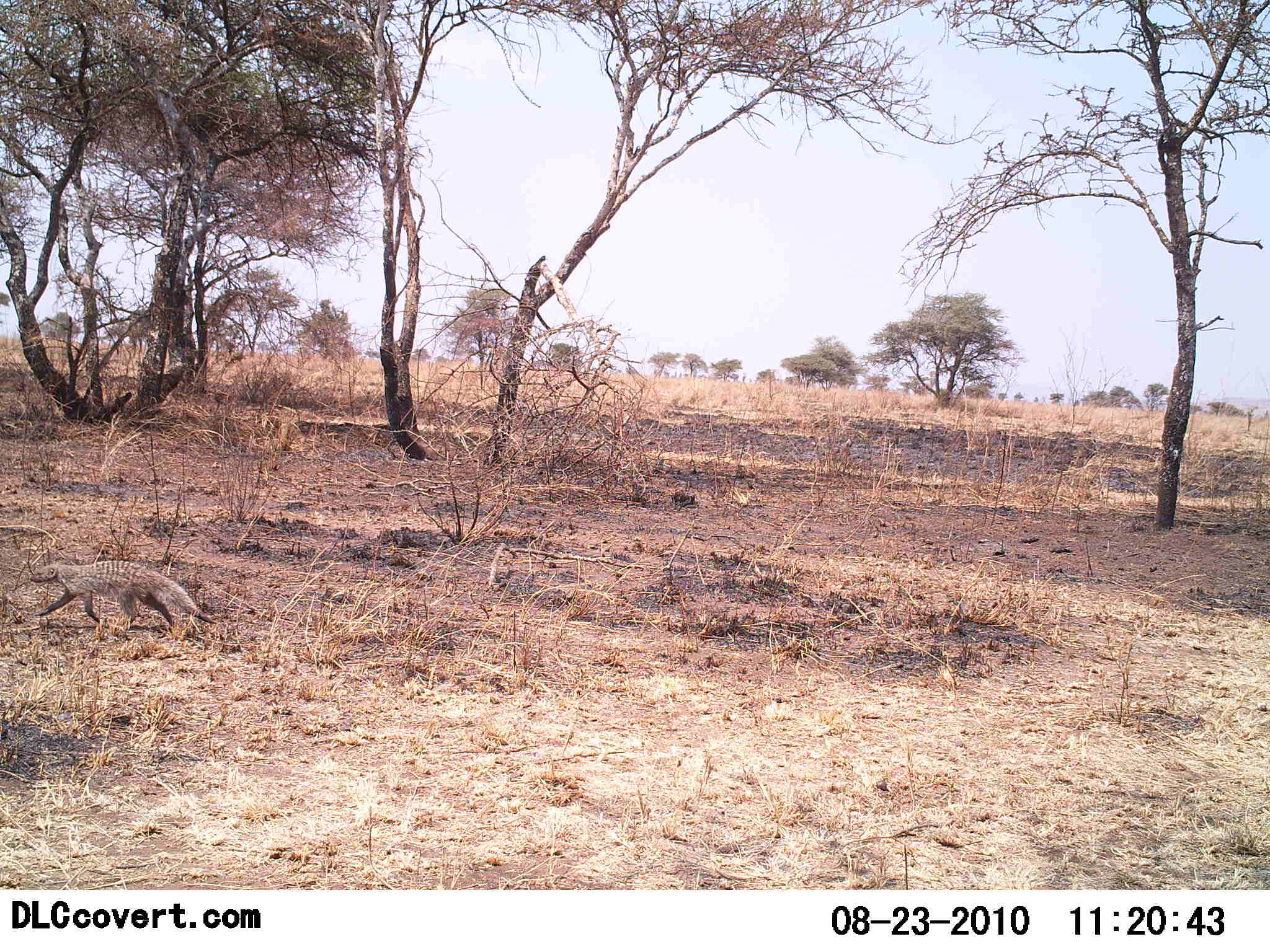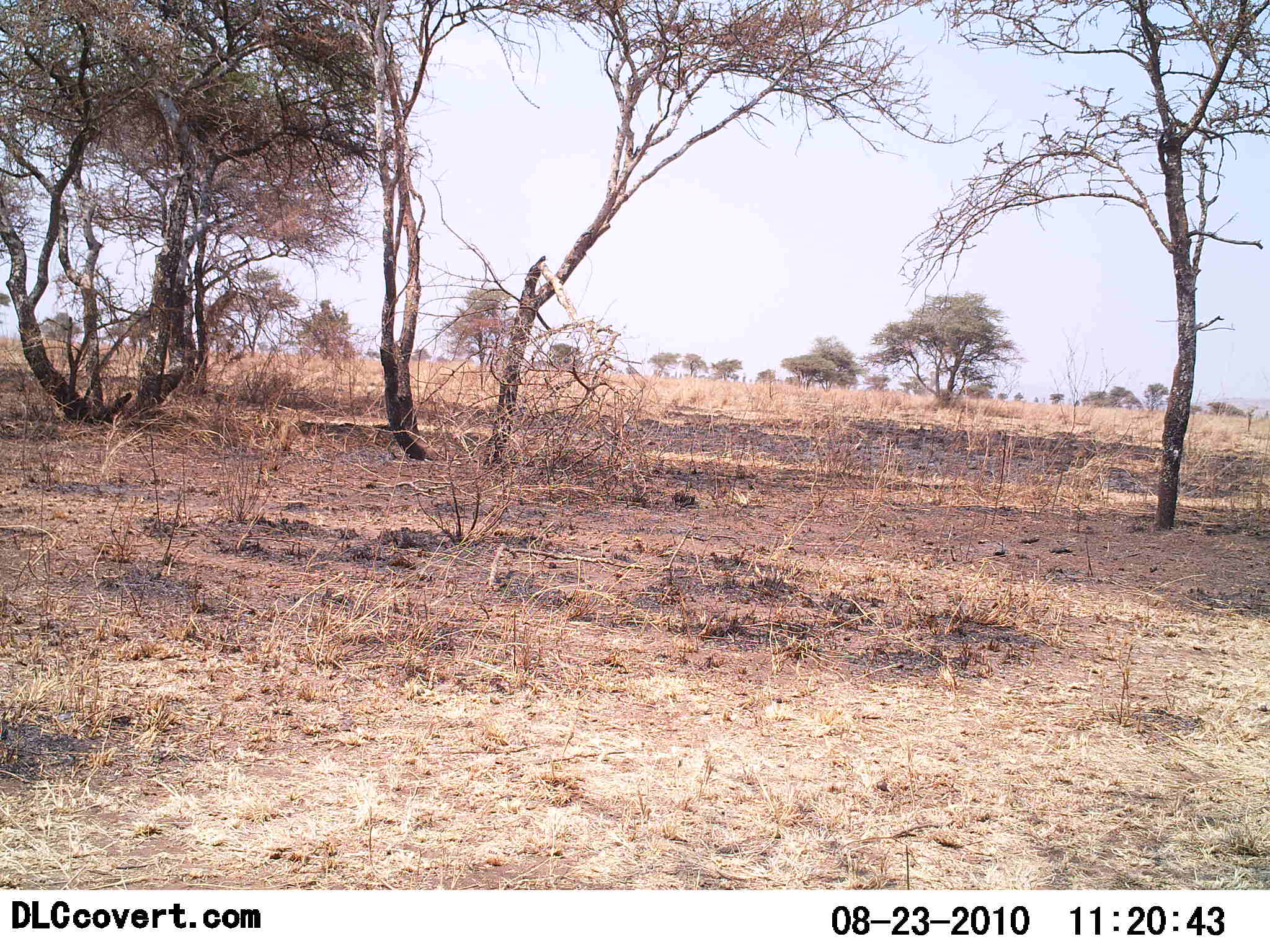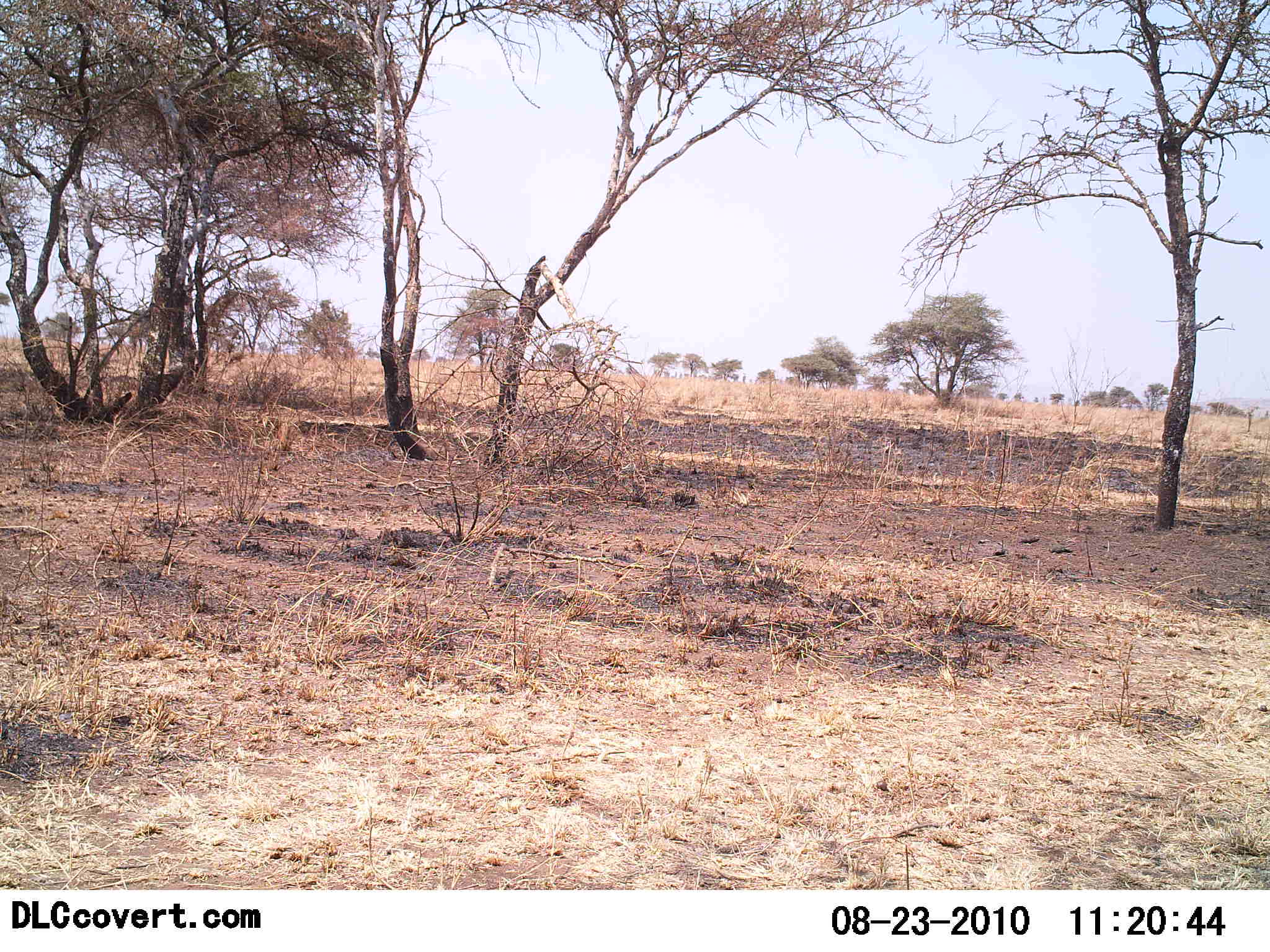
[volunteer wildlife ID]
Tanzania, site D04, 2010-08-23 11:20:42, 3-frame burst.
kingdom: Animalia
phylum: Chordata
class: Mammalia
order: Carnivora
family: Herpestidae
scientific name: Herpestidae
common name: mongoose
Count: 1.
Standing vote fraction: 0%.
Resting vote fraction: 0%.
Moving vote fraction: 100%.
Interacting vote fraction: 0%.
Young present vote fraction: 0%.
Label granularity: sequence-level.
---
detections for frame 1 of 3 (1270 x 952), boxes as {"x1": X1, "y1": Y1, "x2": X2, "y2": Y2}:
animal: {"x1": 30, "y1": 559, "x2": 219, "y2": 640}